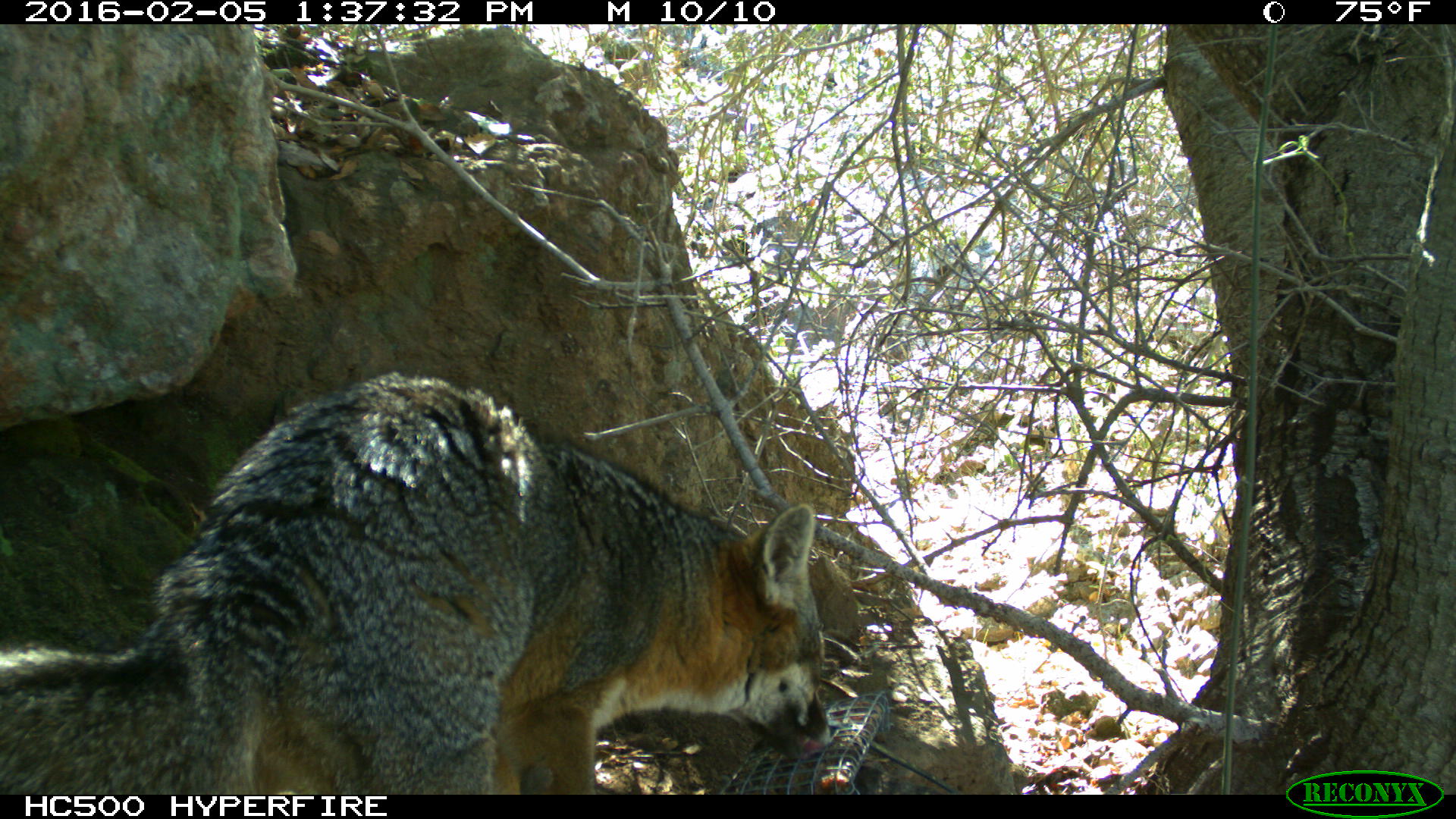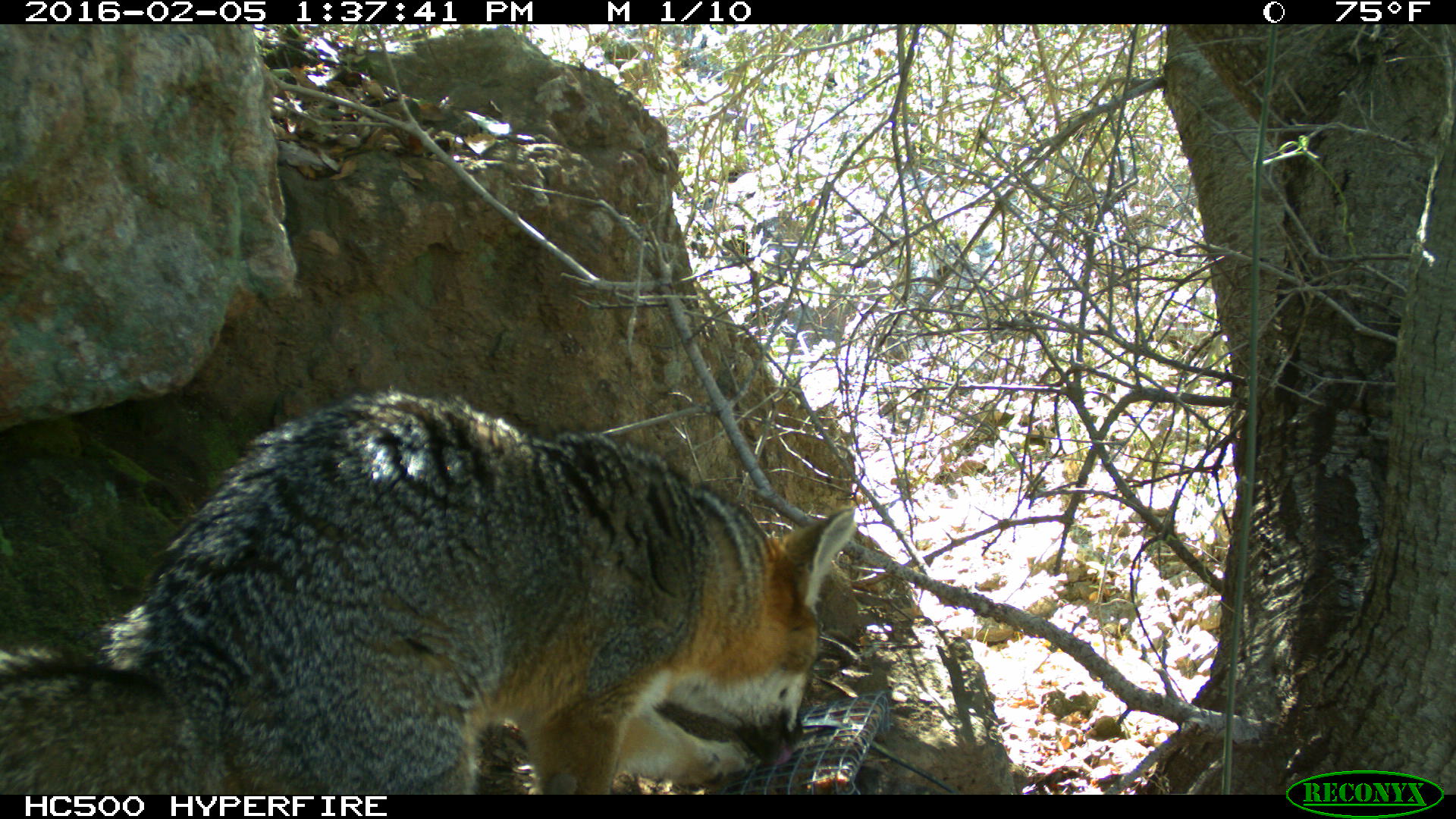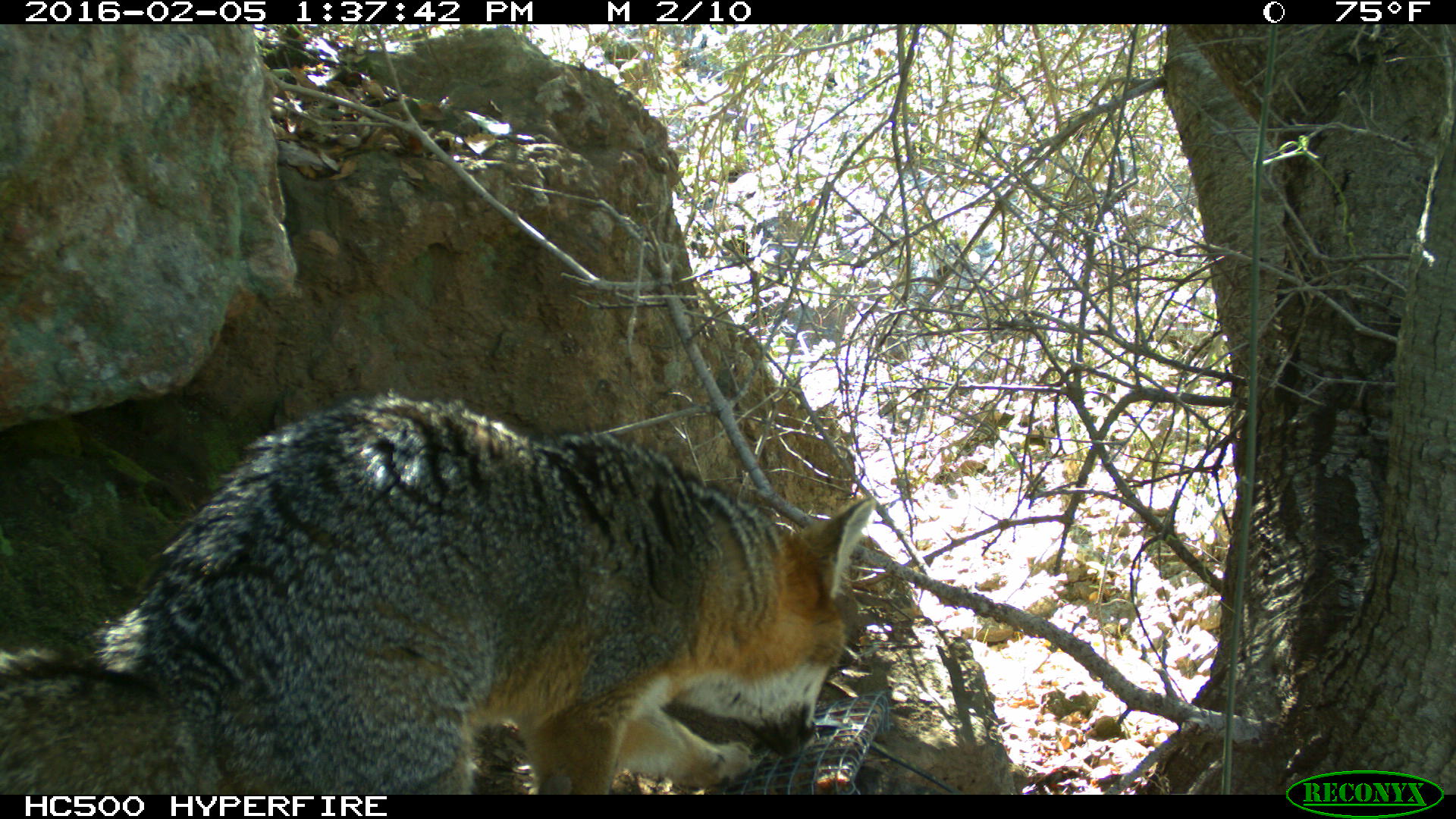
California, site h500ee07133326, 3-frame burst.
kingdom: Animalia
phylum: Chordata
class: Mammalia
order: Carnivora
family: Canidae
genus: Urocyon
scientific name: Urocyon littoralis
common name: island fox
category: fox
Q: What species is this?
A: Fox (island fox) (Urocyon littoralis).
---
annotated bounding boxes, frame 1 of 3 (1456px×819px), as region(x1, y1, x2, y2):
fox: region(0, 372, 838, 794)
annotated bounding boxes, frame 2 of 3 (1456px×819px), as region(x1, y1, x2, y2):
fox: region(0, 389, 856, 795)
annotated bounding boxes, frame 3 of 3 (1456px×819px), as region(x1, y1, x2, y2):
fox: region(0, 388, 871, 794)